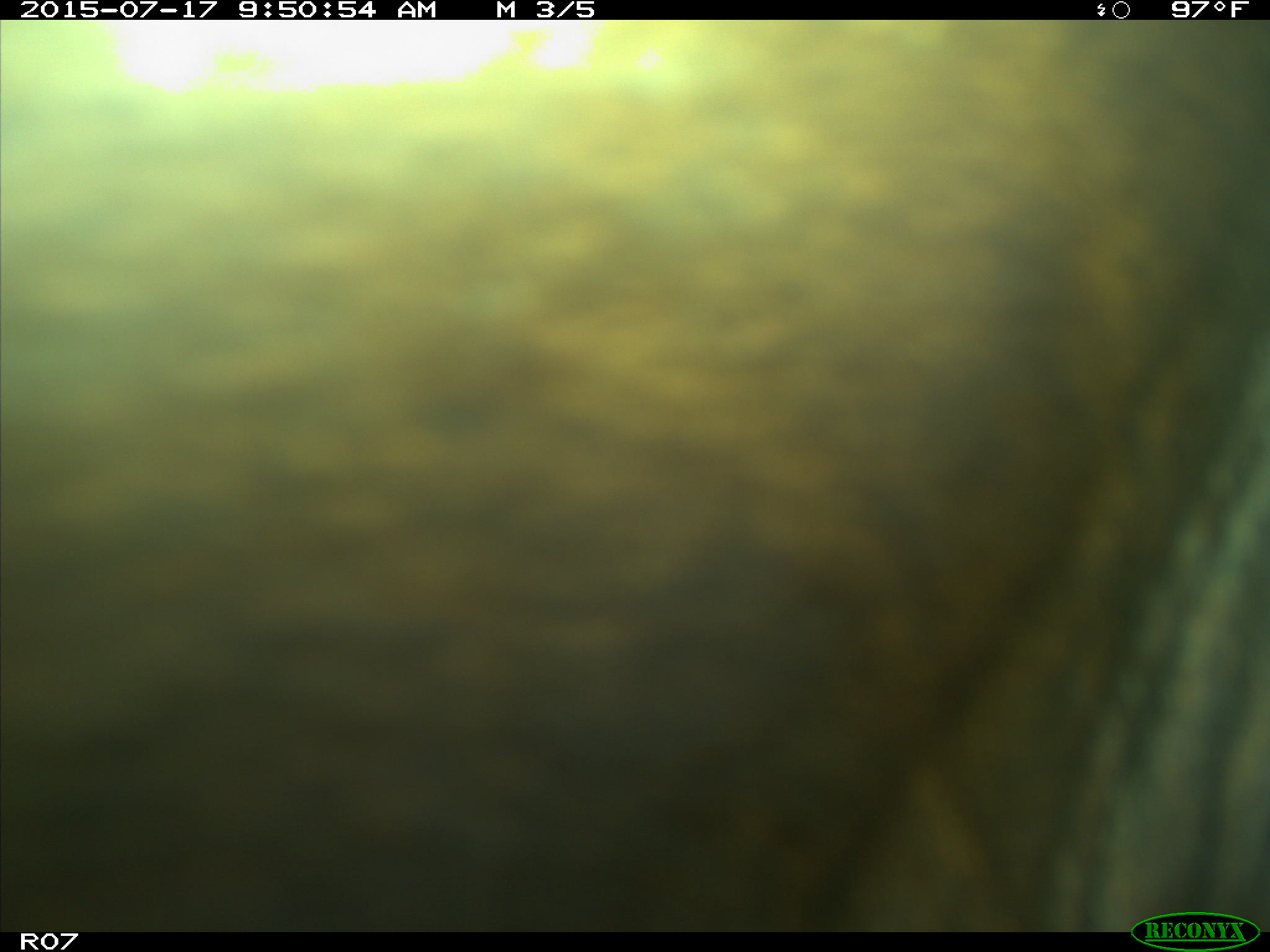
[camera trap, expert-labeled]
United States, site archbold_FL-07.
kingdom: Animalia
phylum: Chordata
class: Mammalia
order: Artiodactyla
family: Bovidae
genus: Bos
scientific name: Bos taurus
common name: domestic cow